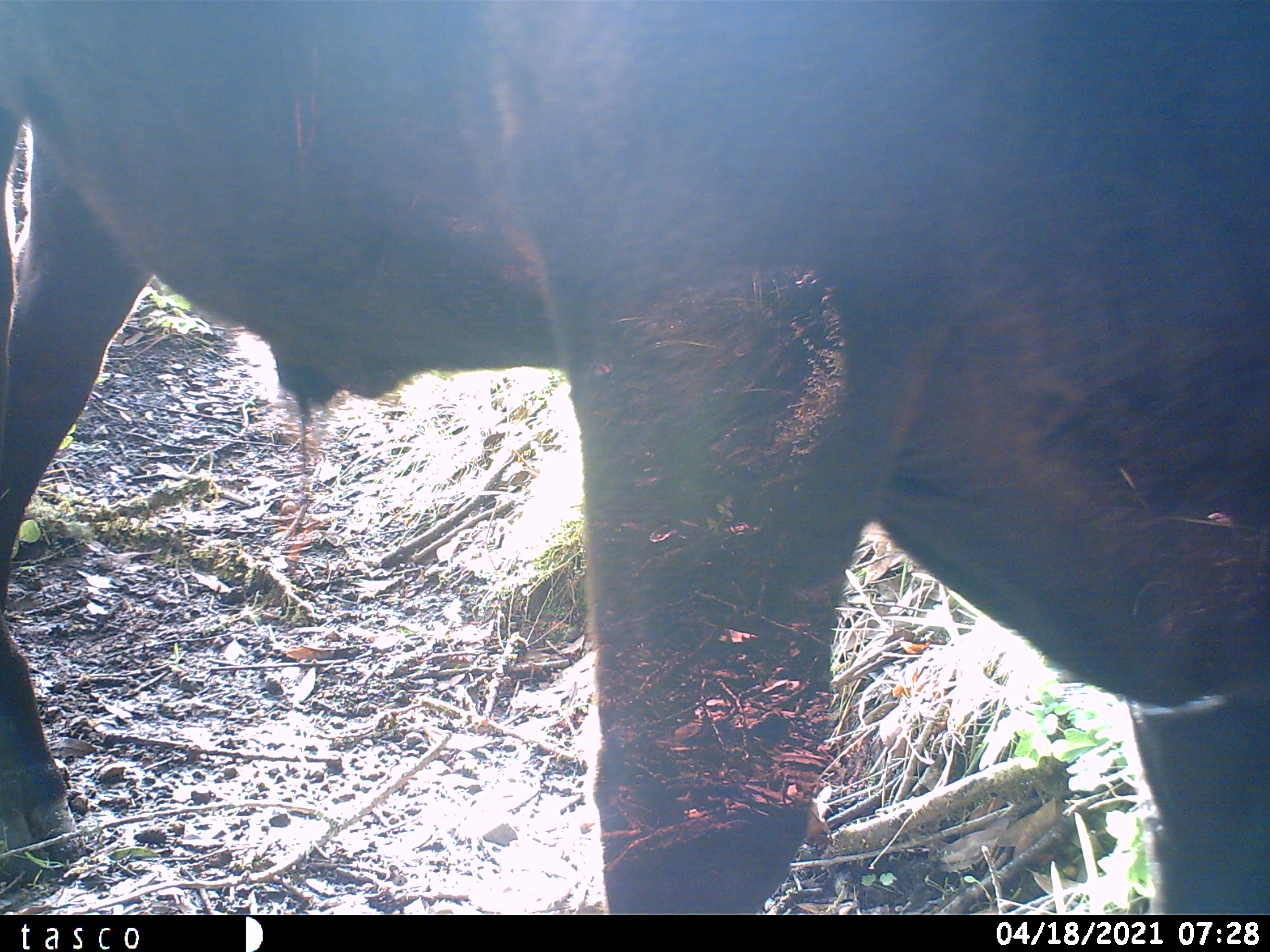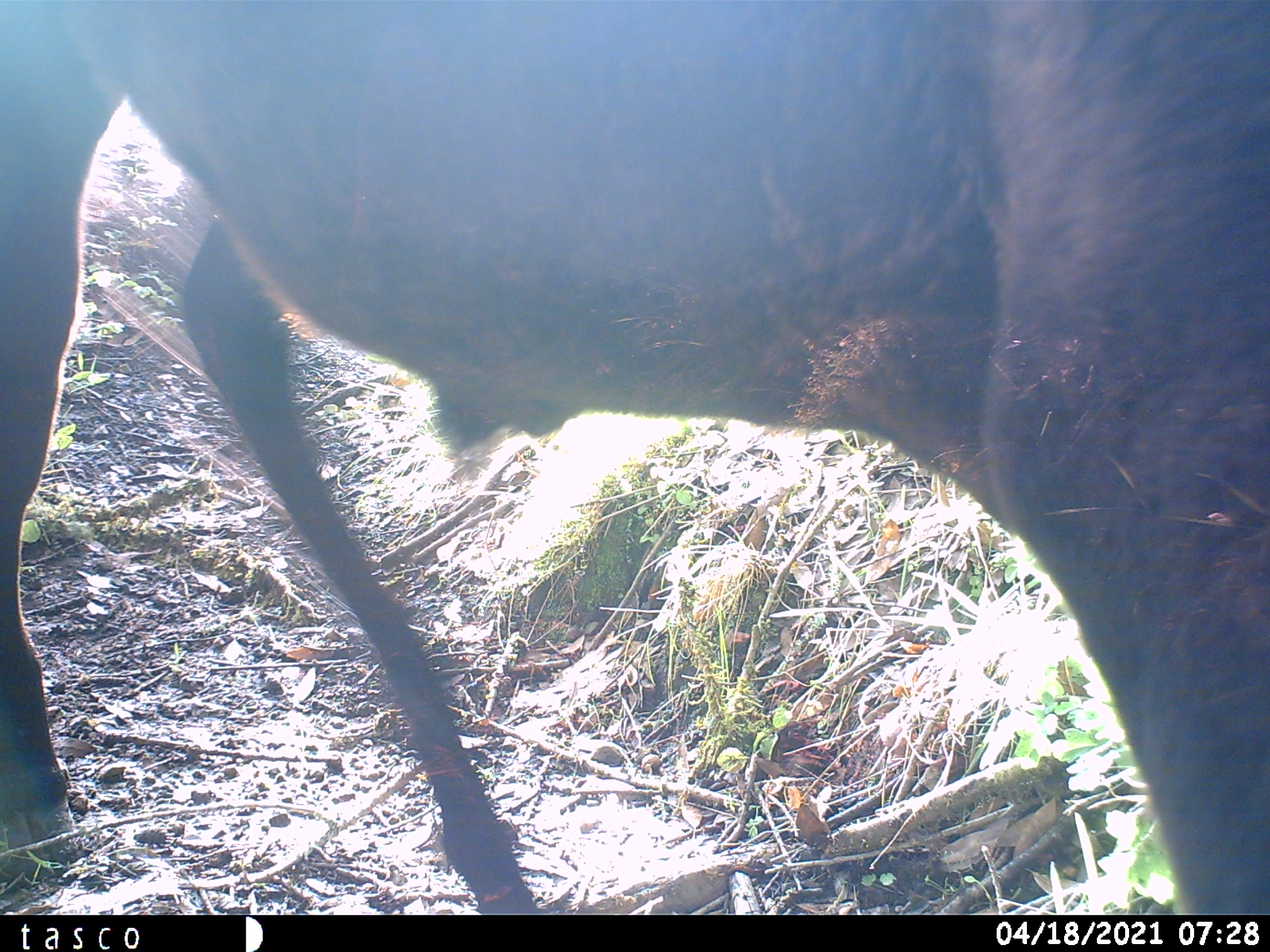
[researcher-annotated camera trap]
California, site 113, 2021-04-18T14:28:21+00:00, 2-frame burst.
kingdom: Animalia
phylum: Chordata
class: Mammalia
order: Artiodactyla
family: Bovidae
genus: Bos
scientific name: Bos taurus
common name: domestic cattle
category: cattle